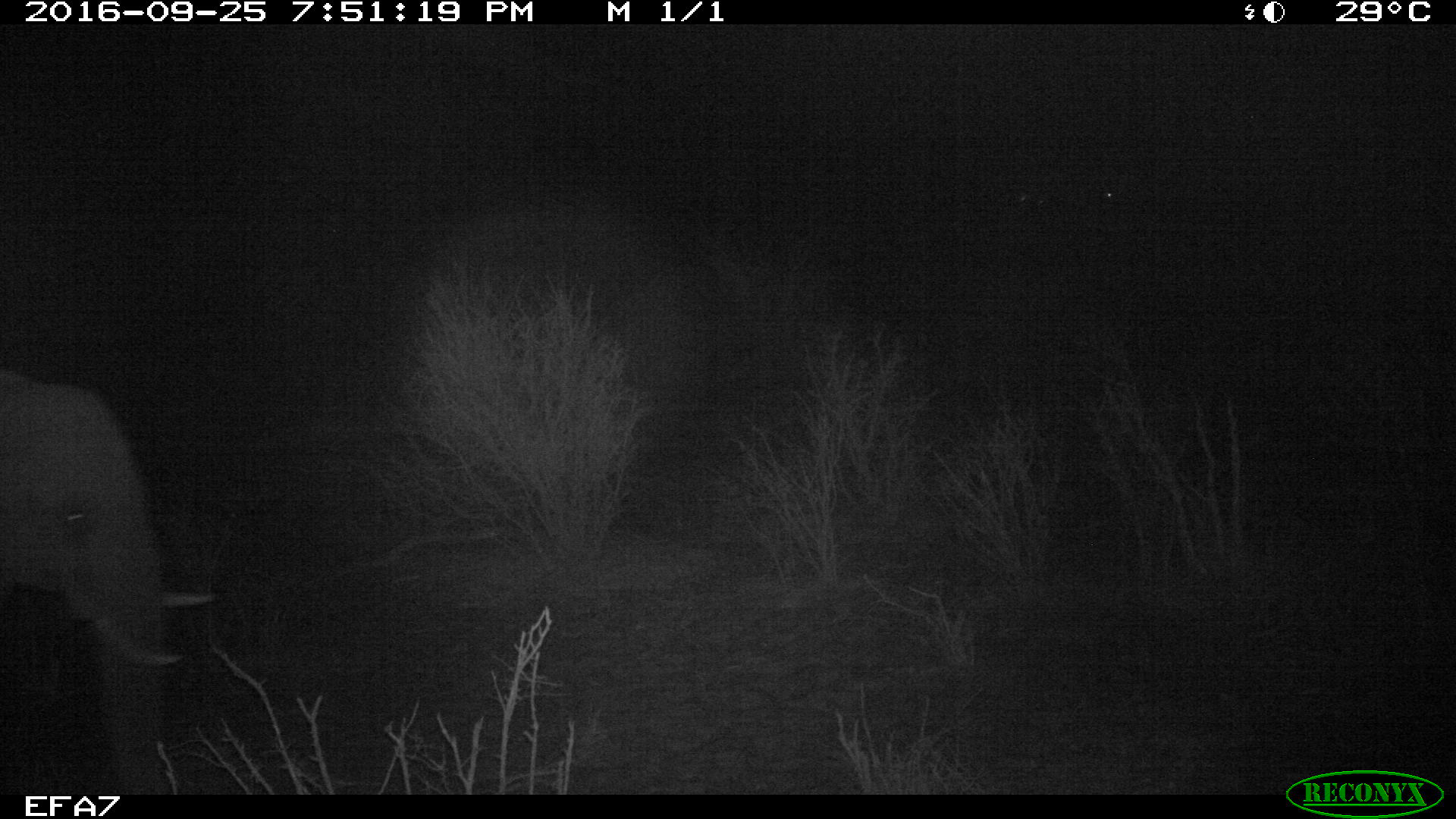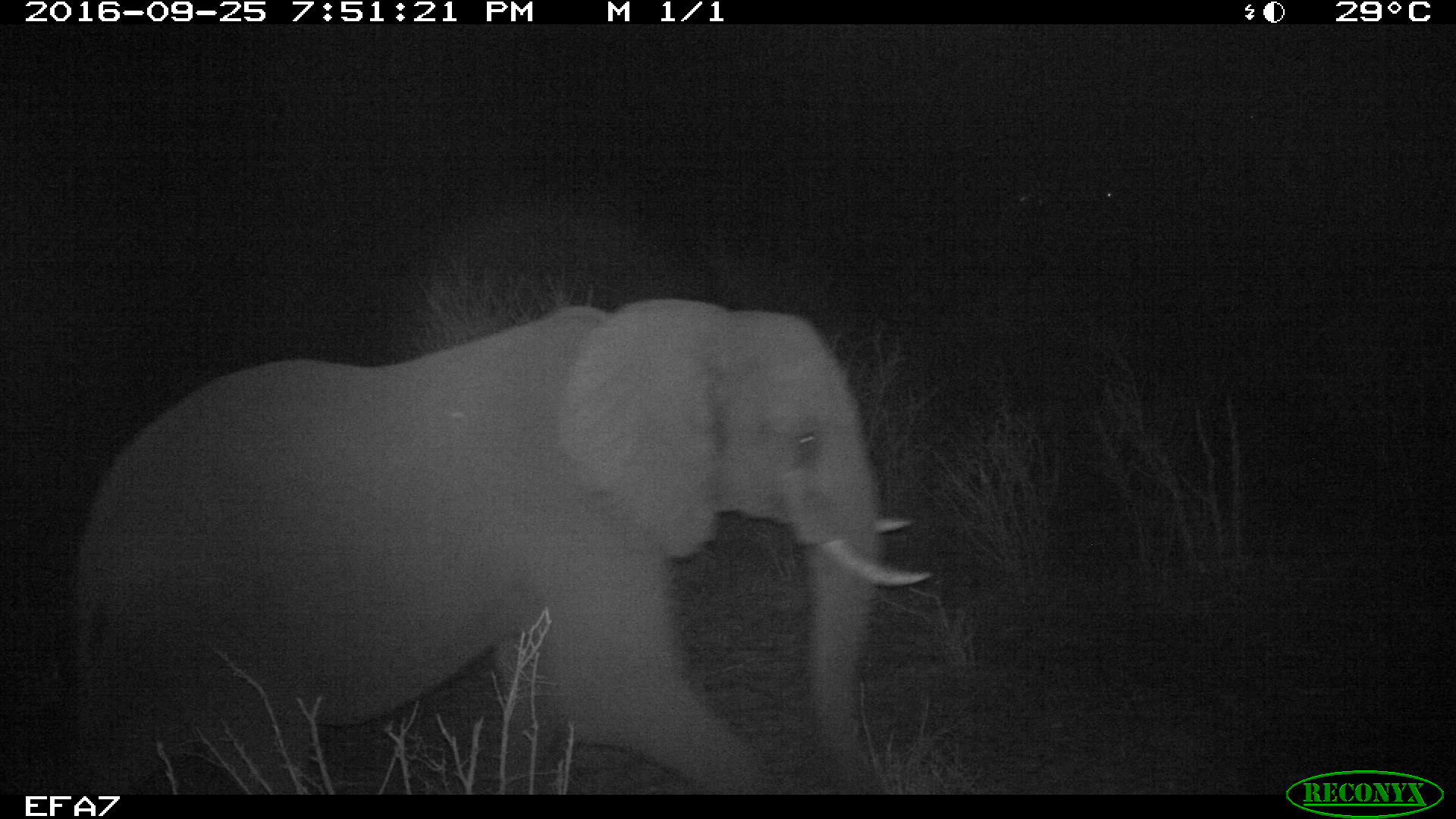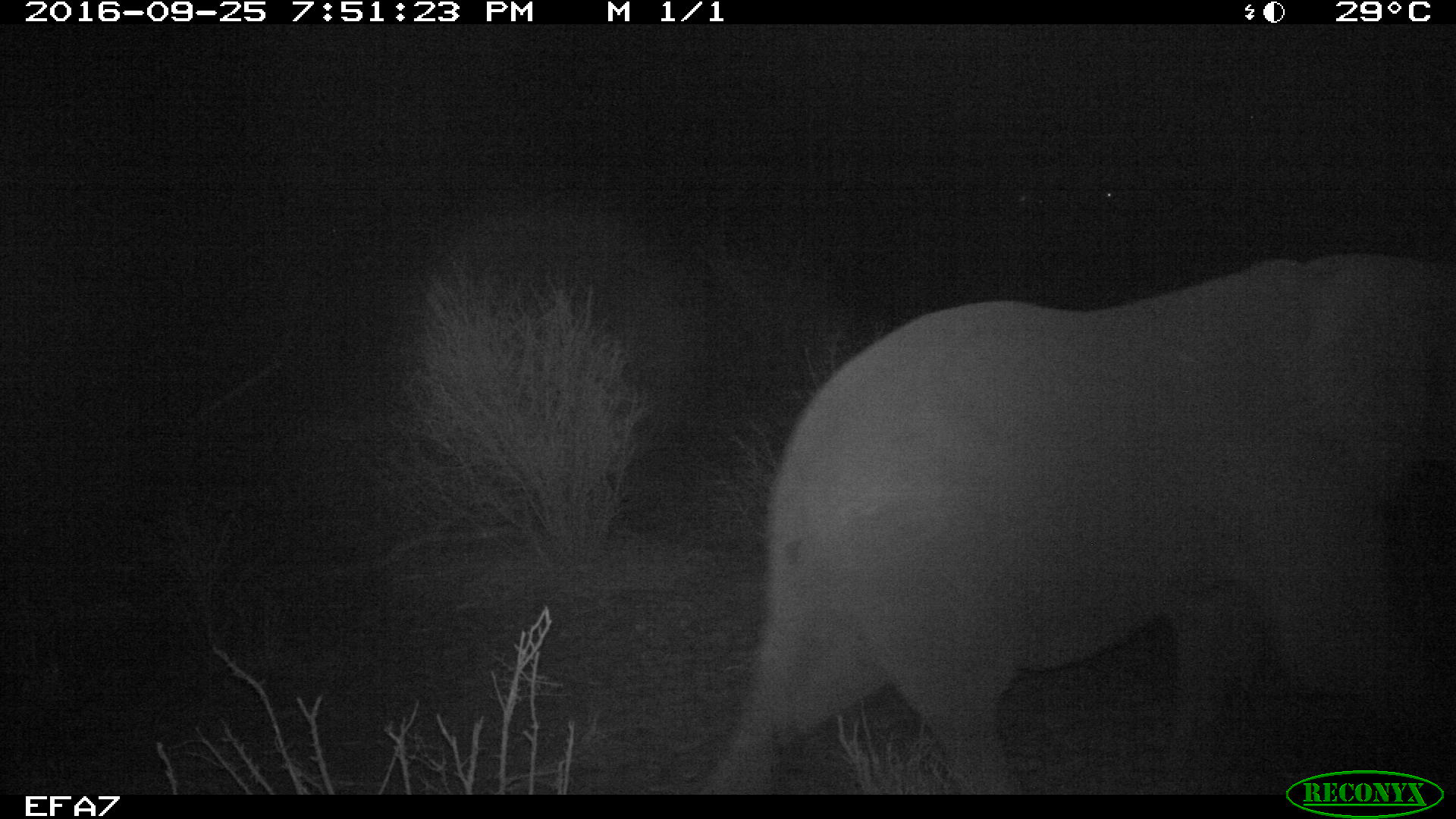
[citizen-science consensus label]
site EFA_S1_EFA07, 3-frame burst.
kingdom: Animalia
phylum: Chordata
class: Mammalia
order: Proboscidea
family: Elephantidae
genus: Loxodonta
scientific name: Loxodonta africana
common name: african bush elephant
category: elephant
Elephant (african bush elephant) (Loxodonta africana), count 1. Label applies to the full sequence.